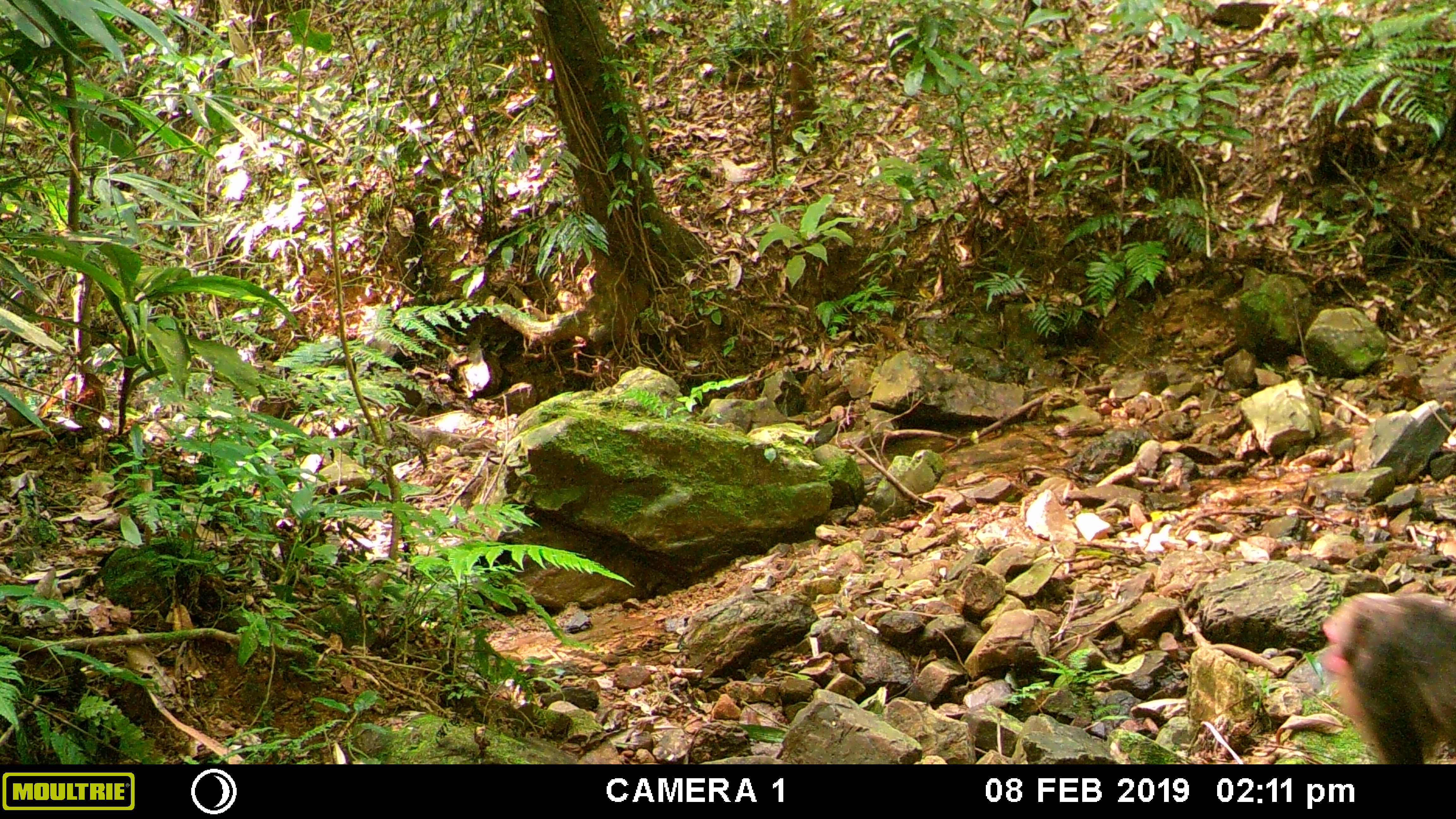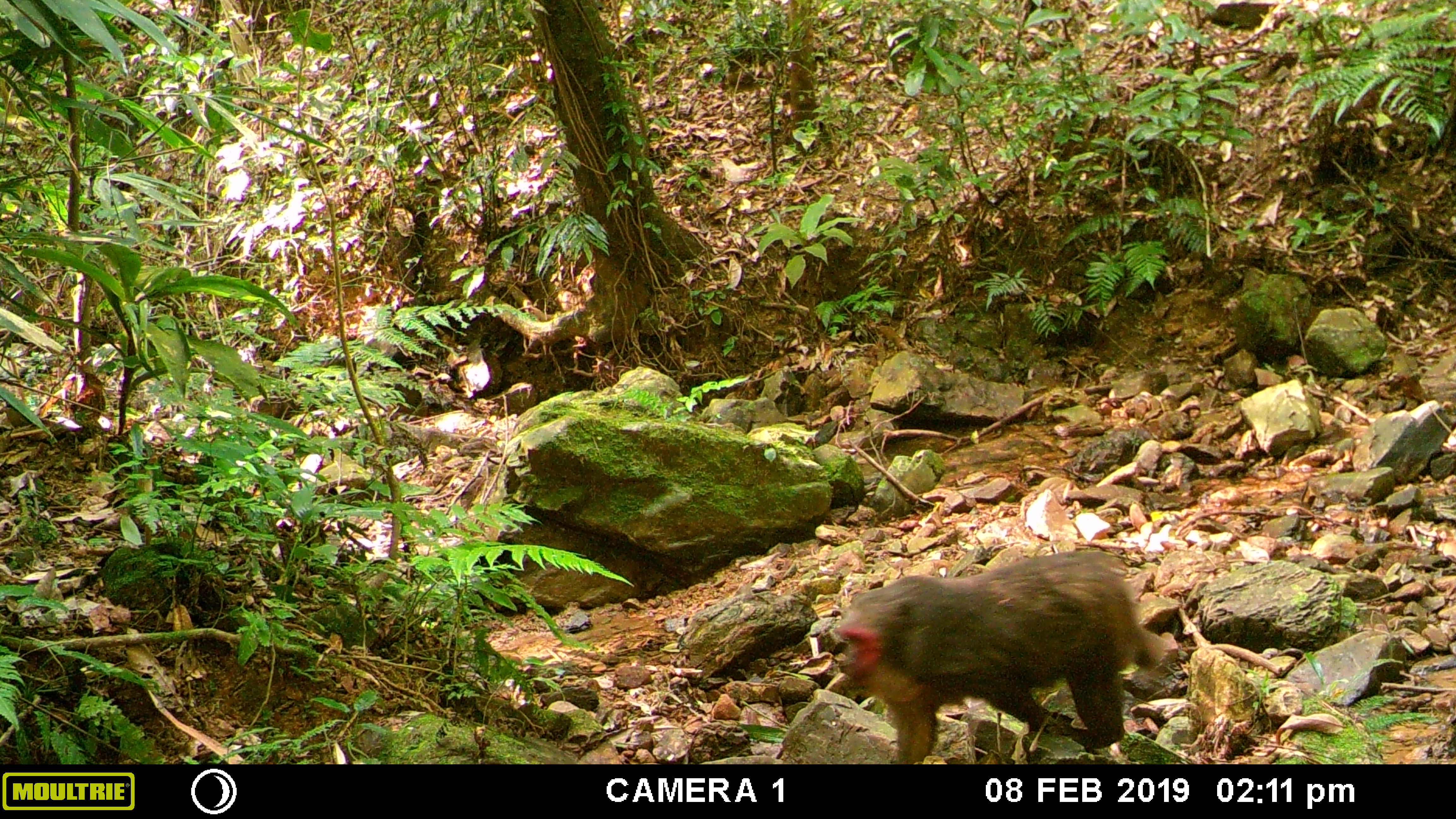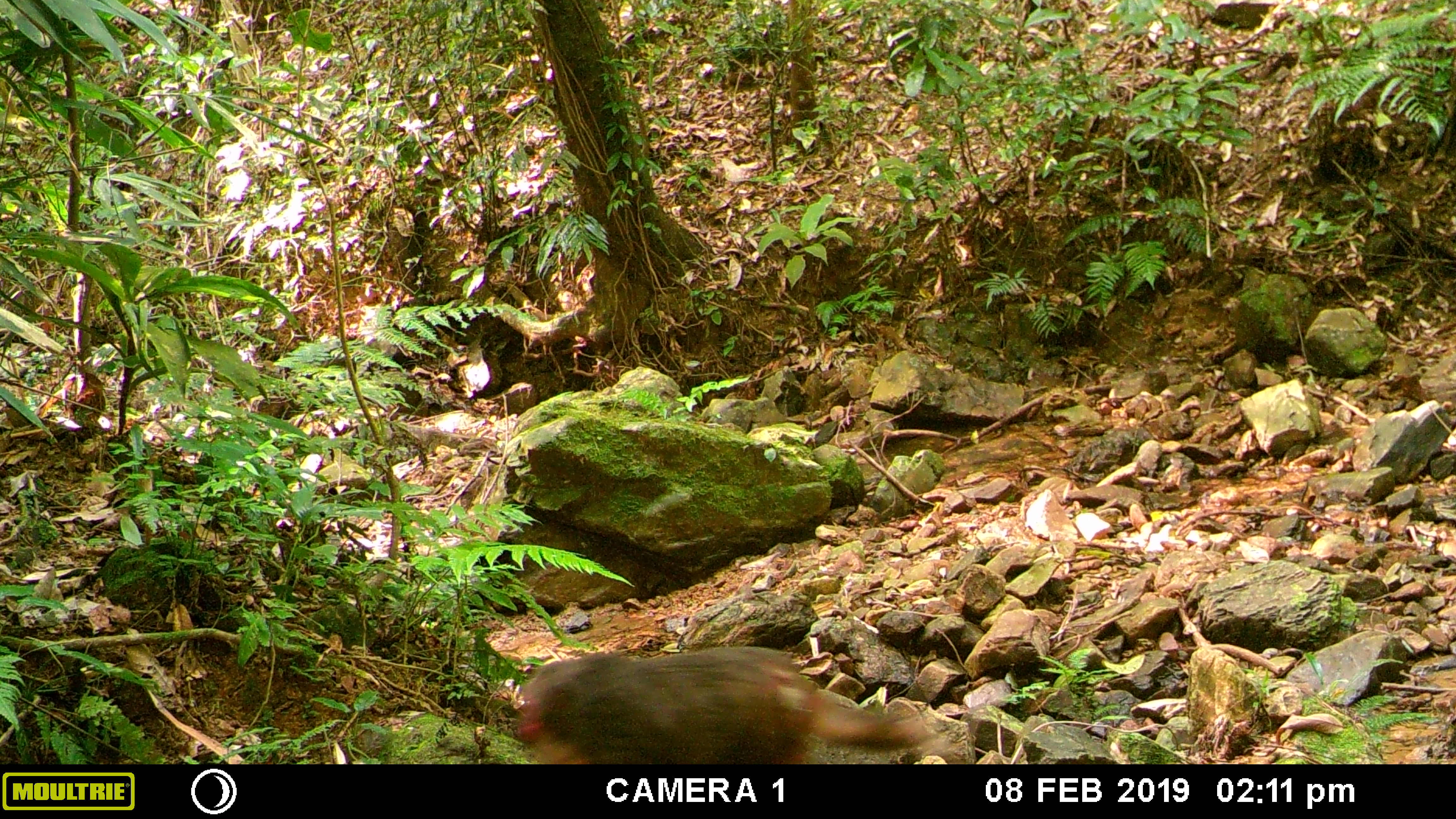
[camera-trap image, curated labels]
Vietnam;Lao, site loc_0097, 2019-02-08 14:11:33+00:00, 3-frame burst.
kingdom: Animalia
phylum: Chordata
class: Mammalia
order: Primates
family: Cercopithecidae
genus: Macaca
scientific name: Macaca arctoides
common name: stump-tailed macaque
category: stump tailed macaque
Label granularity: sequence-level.